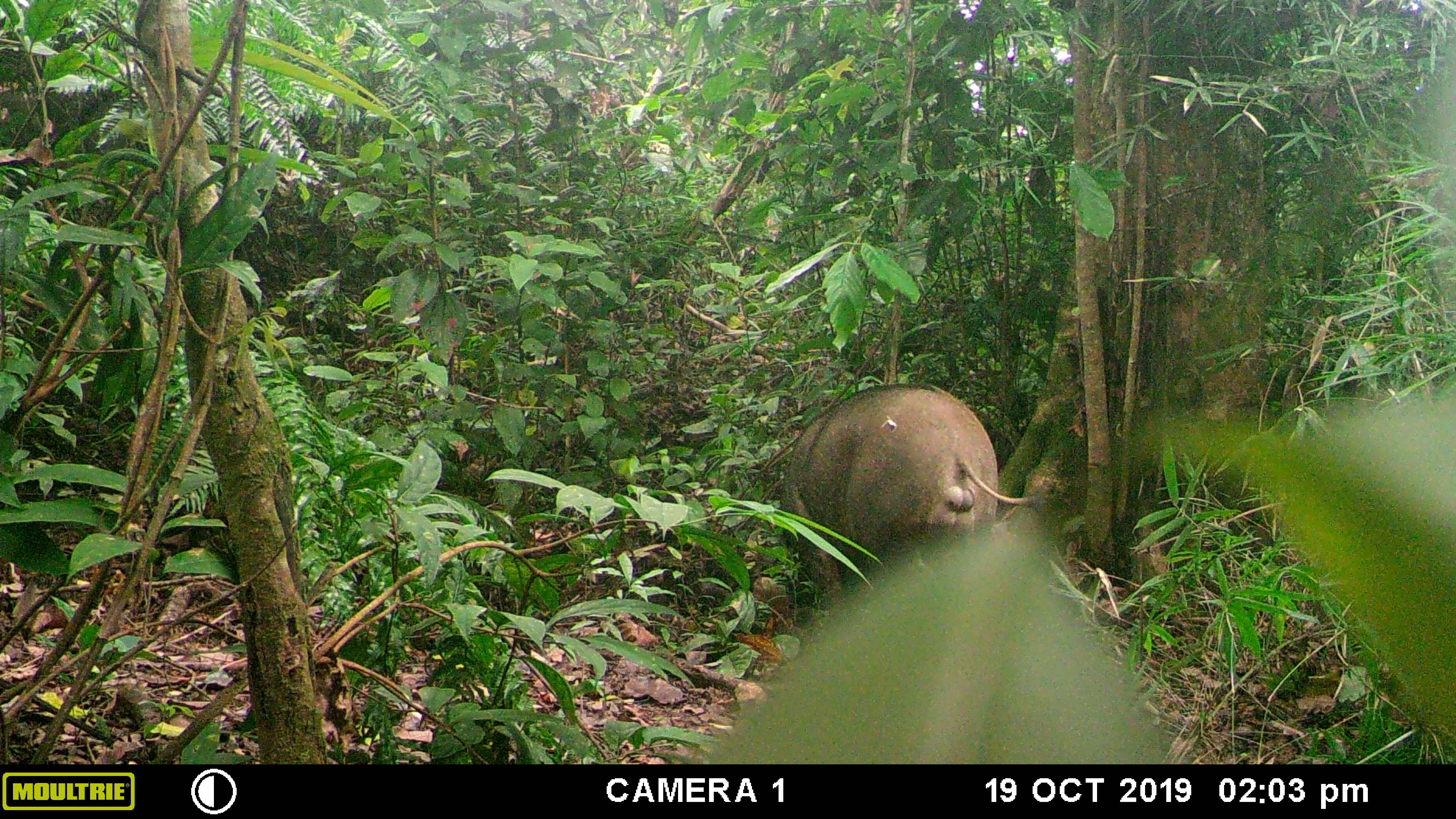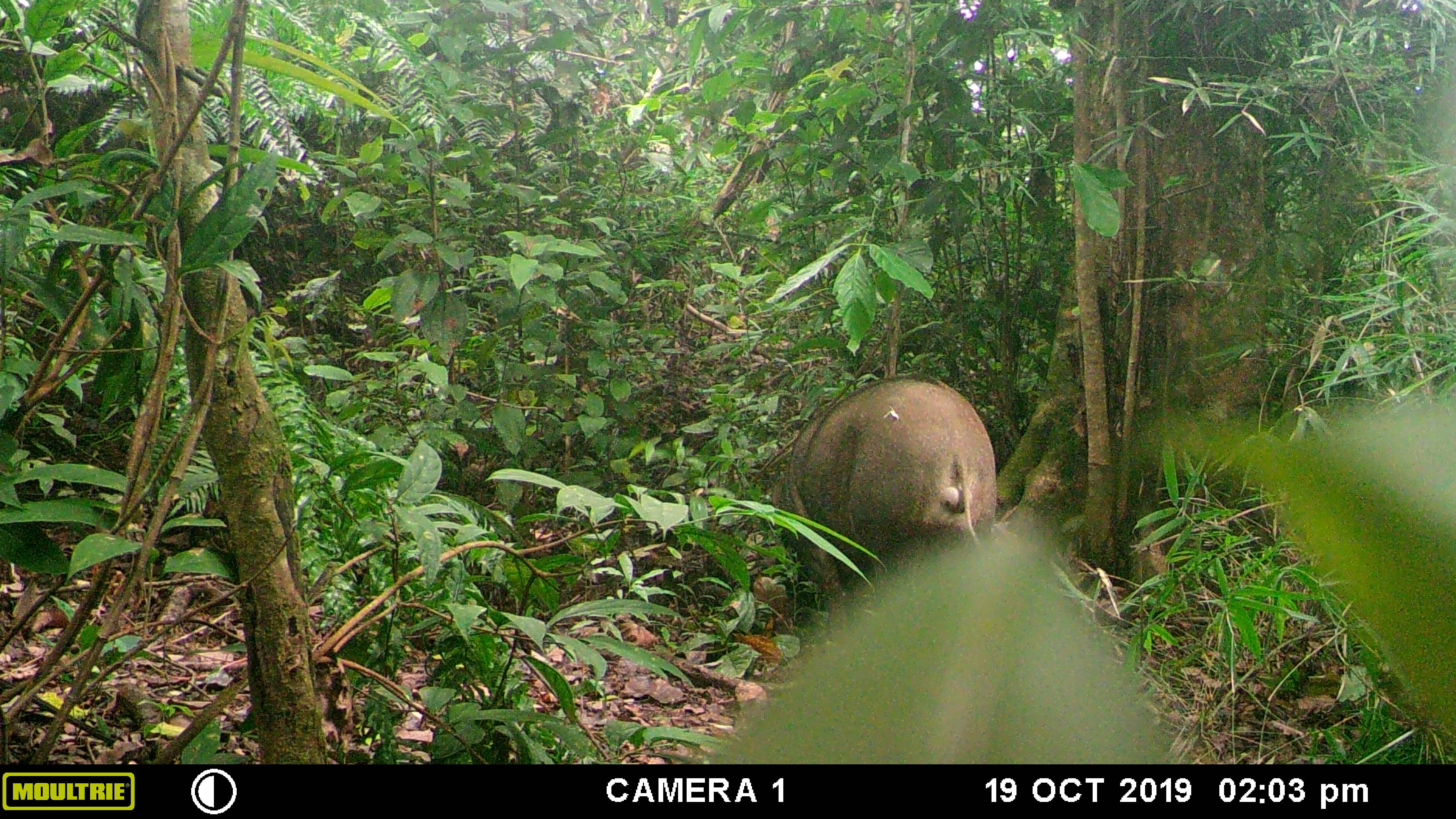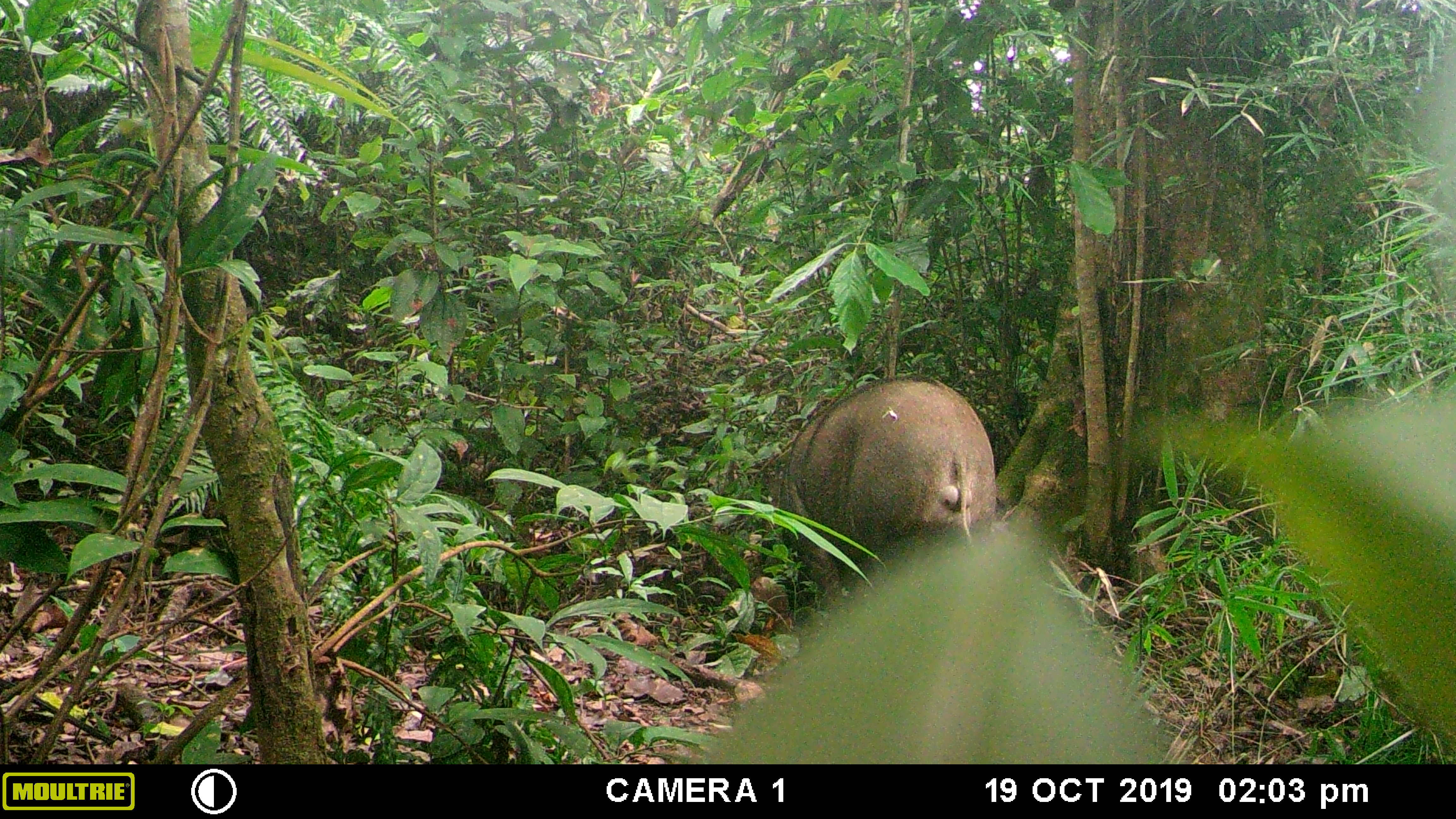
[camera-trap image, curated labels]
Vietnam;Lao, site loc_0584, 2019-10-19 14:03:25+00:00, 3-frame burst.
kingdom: Animalia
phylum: Chordata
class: Mammalia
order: Artiodactyla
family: Suidae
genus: Sus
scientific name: Sus scrofa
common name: eurasian wild pig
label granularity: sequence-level